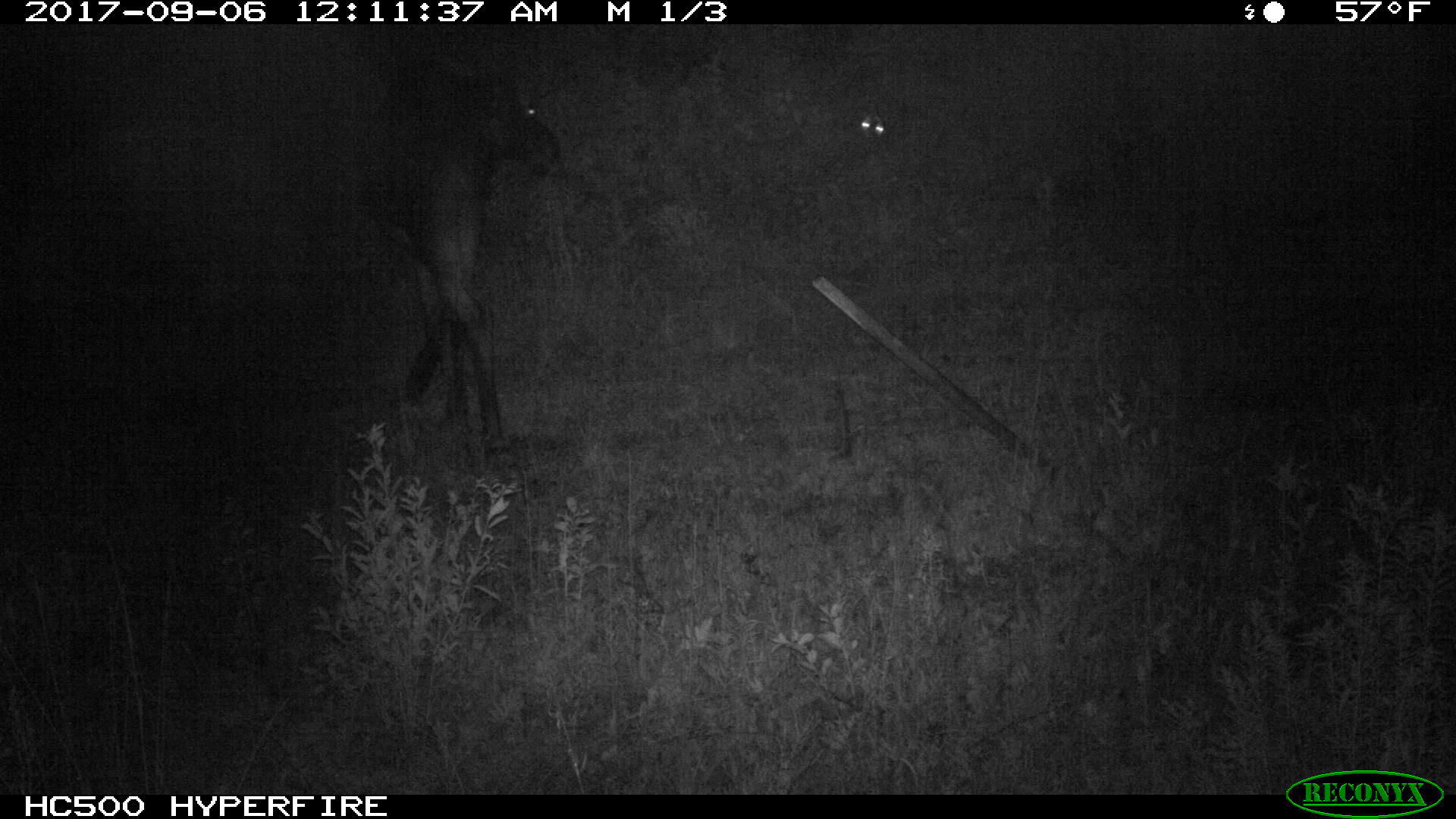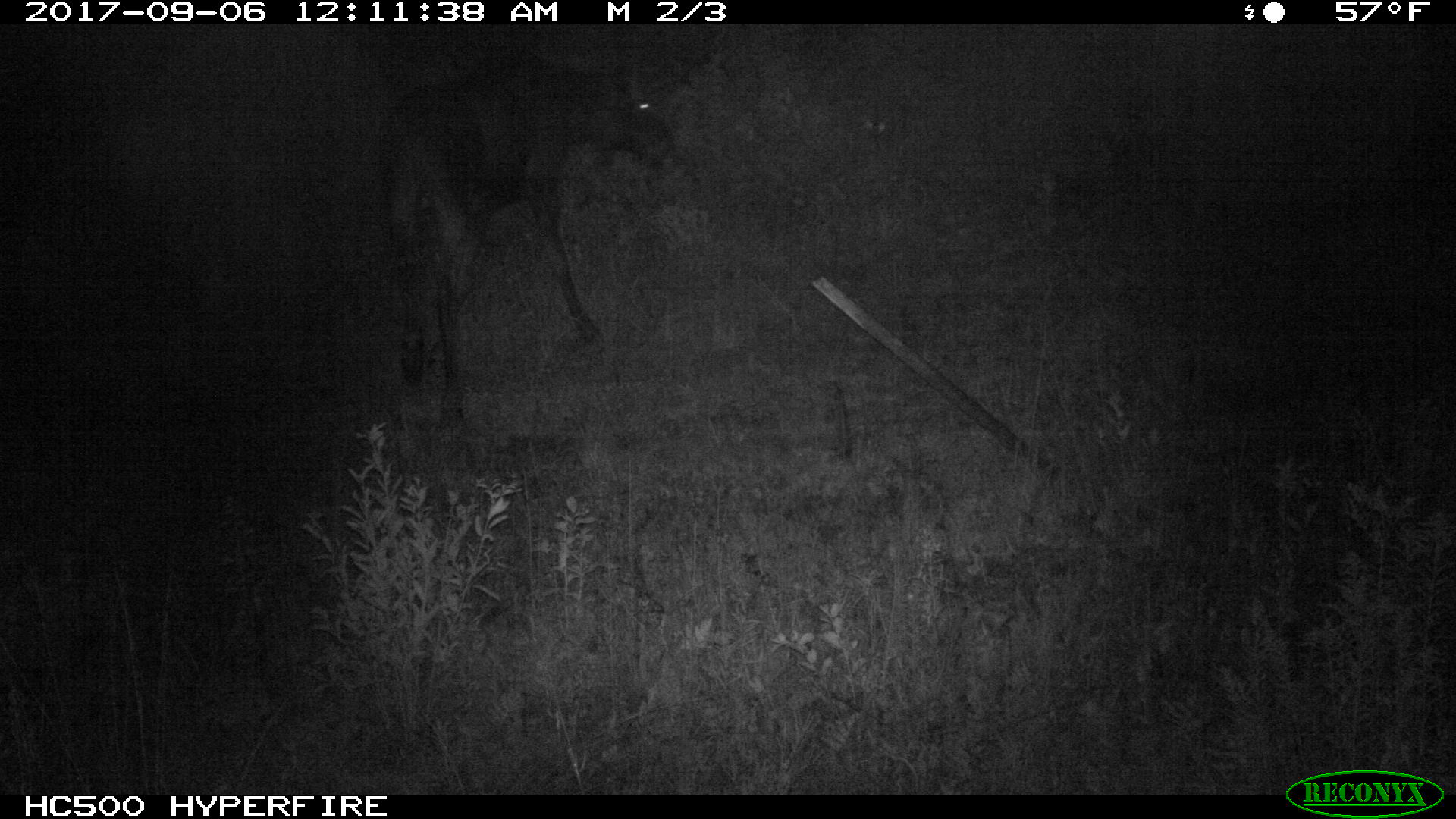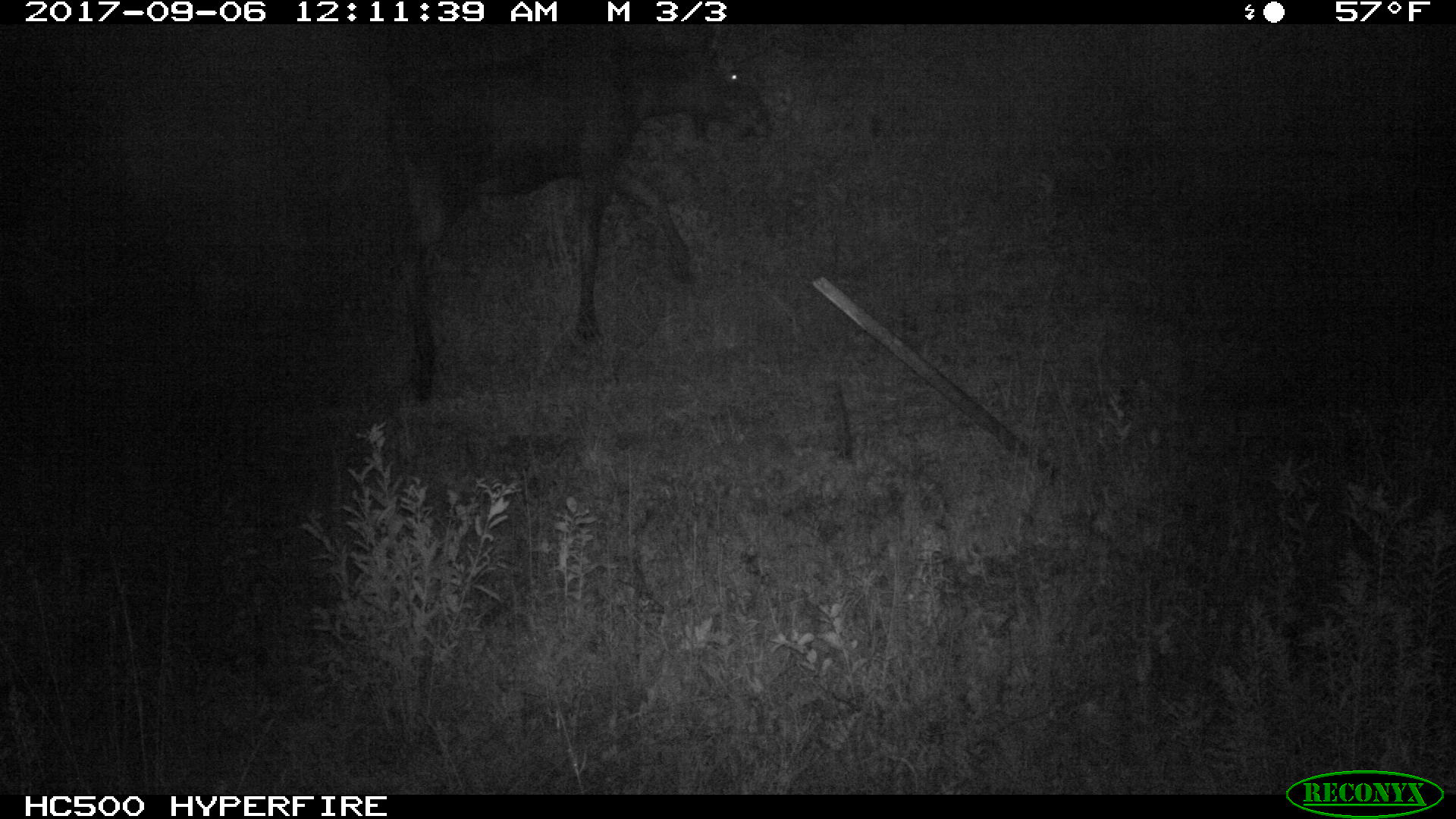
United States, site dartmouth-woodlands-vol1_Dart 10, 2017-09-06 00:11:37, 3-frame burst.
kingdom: Animalia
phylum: Chordata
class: Mammalia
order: Artiodactyla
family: Cervidae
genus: Alces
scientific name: Alces alces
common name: moose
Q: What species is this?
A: Moose (Alces alces).